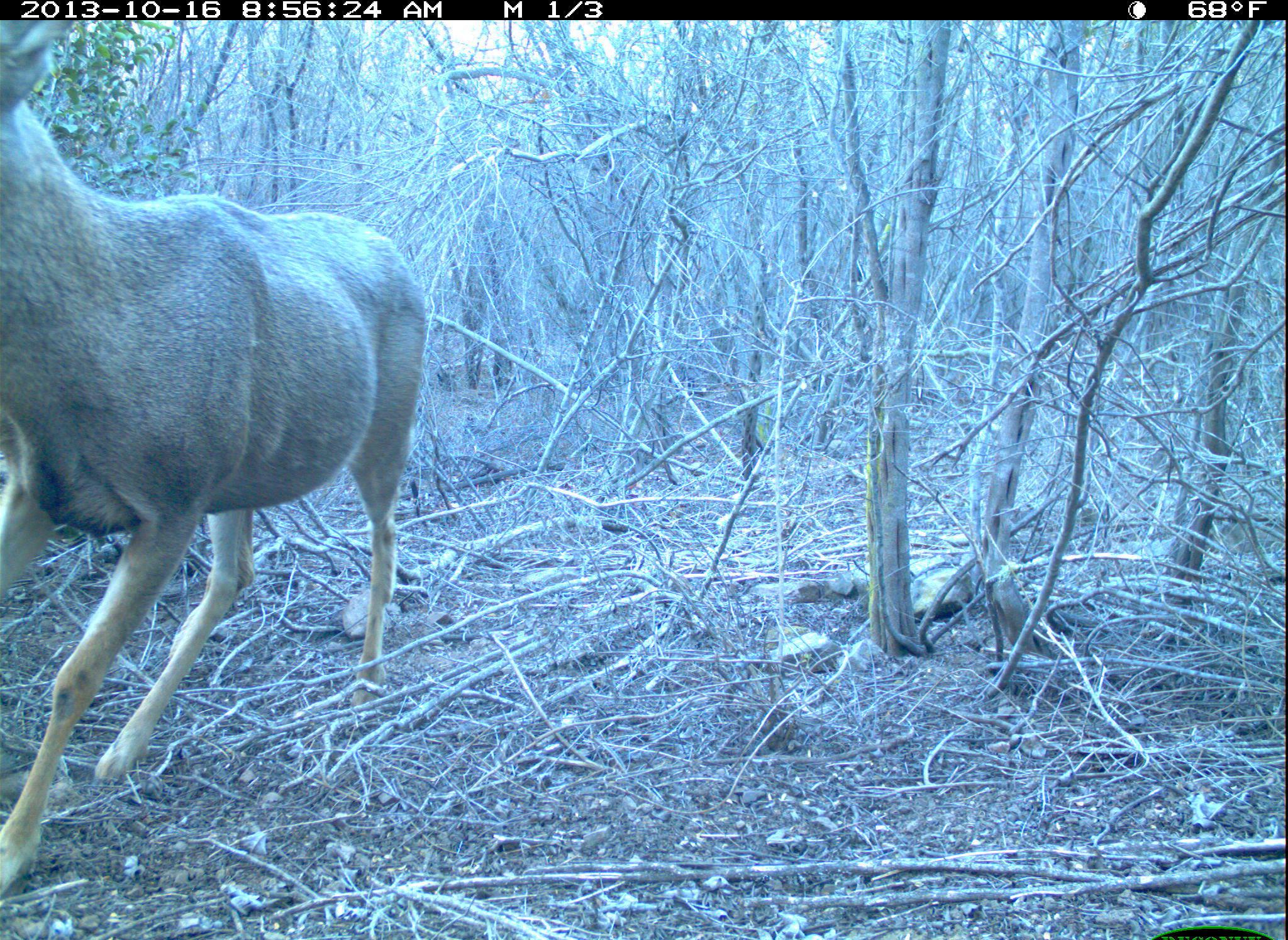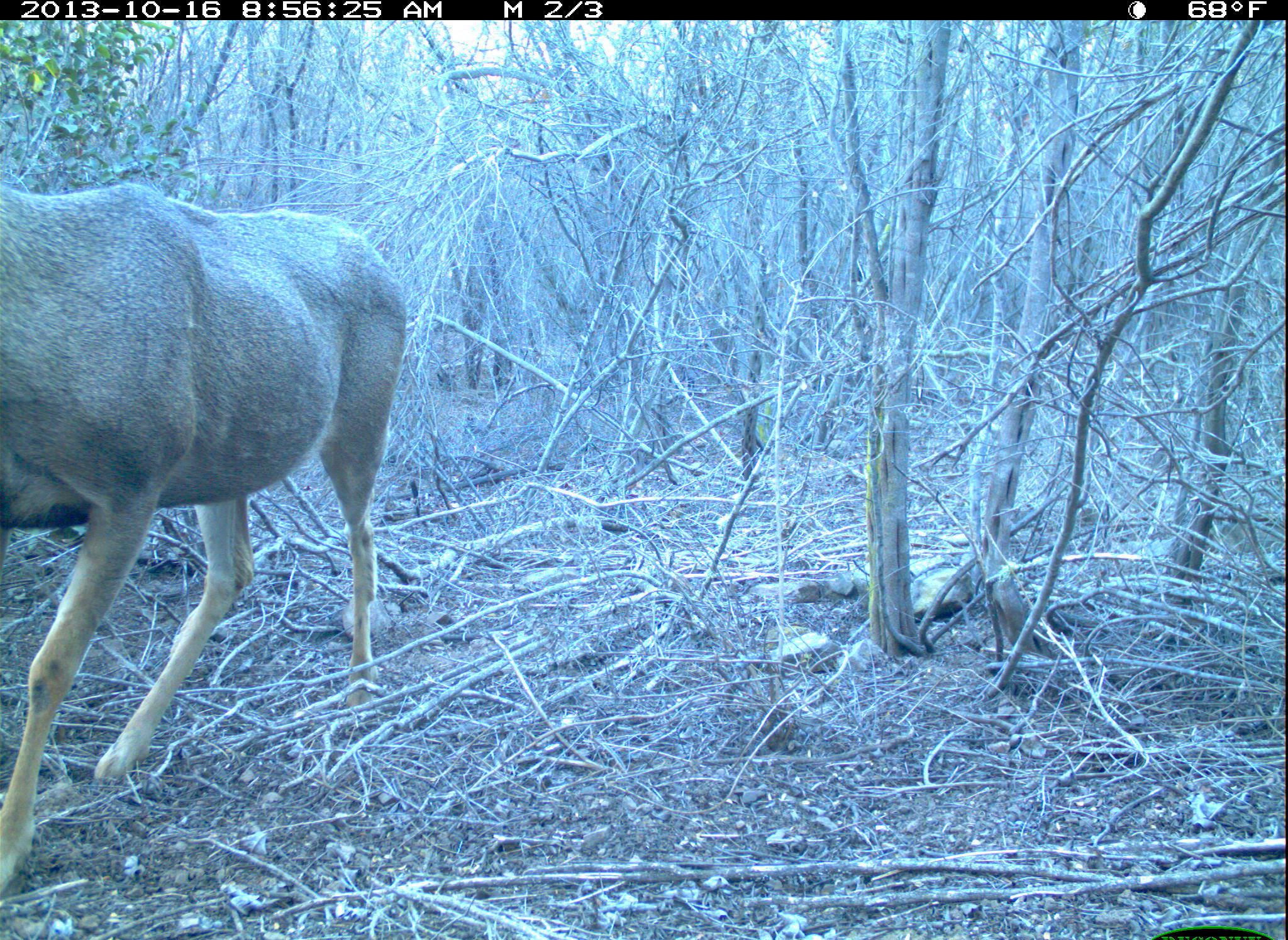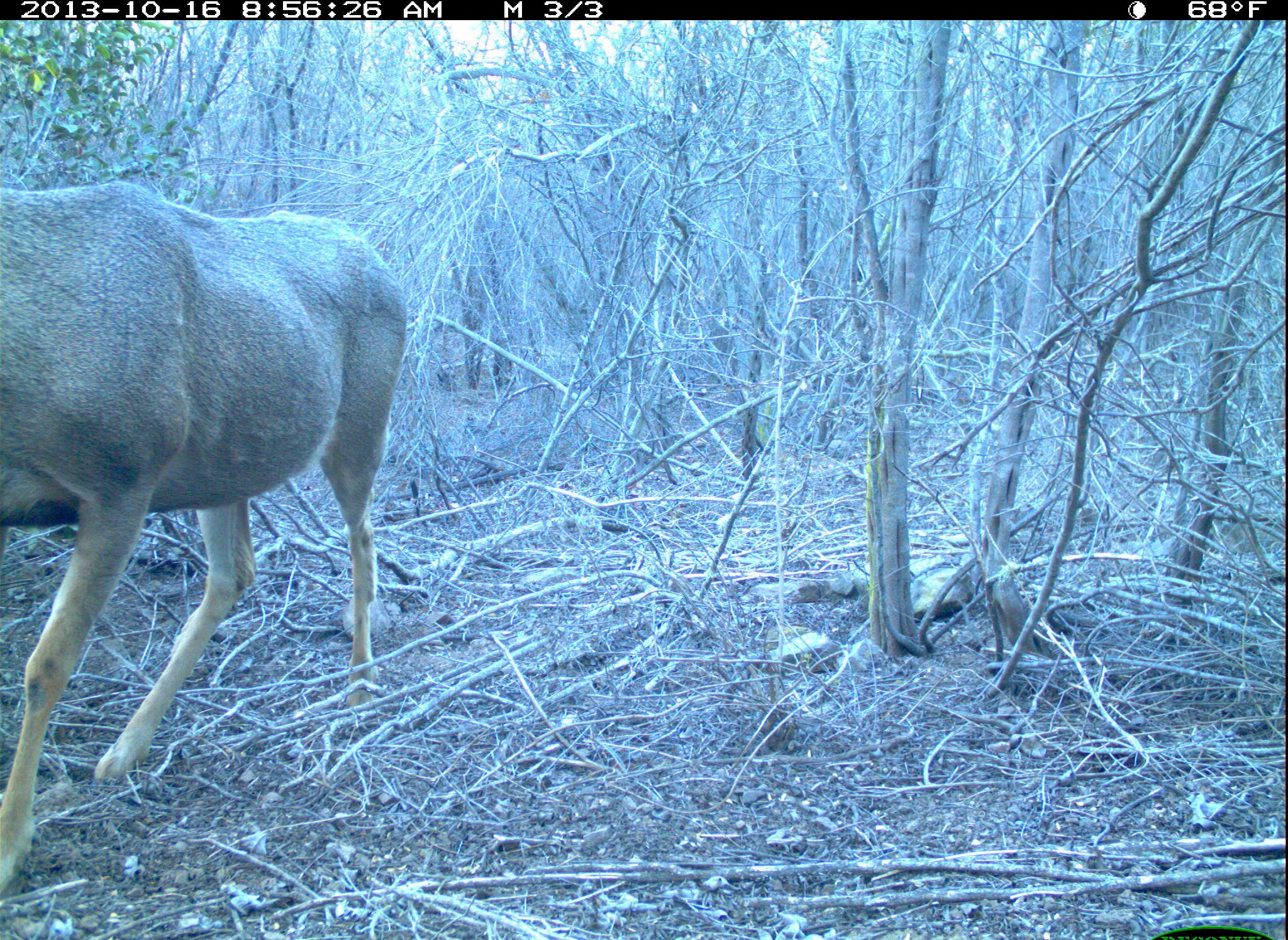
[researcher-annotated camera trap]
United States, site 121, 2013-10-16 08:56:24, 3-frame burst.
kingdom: Animalia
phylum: Chordata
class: Mammalia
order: Artiodactyla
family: Cervidae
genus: Odocoileus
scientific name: Odocoileus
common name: deer